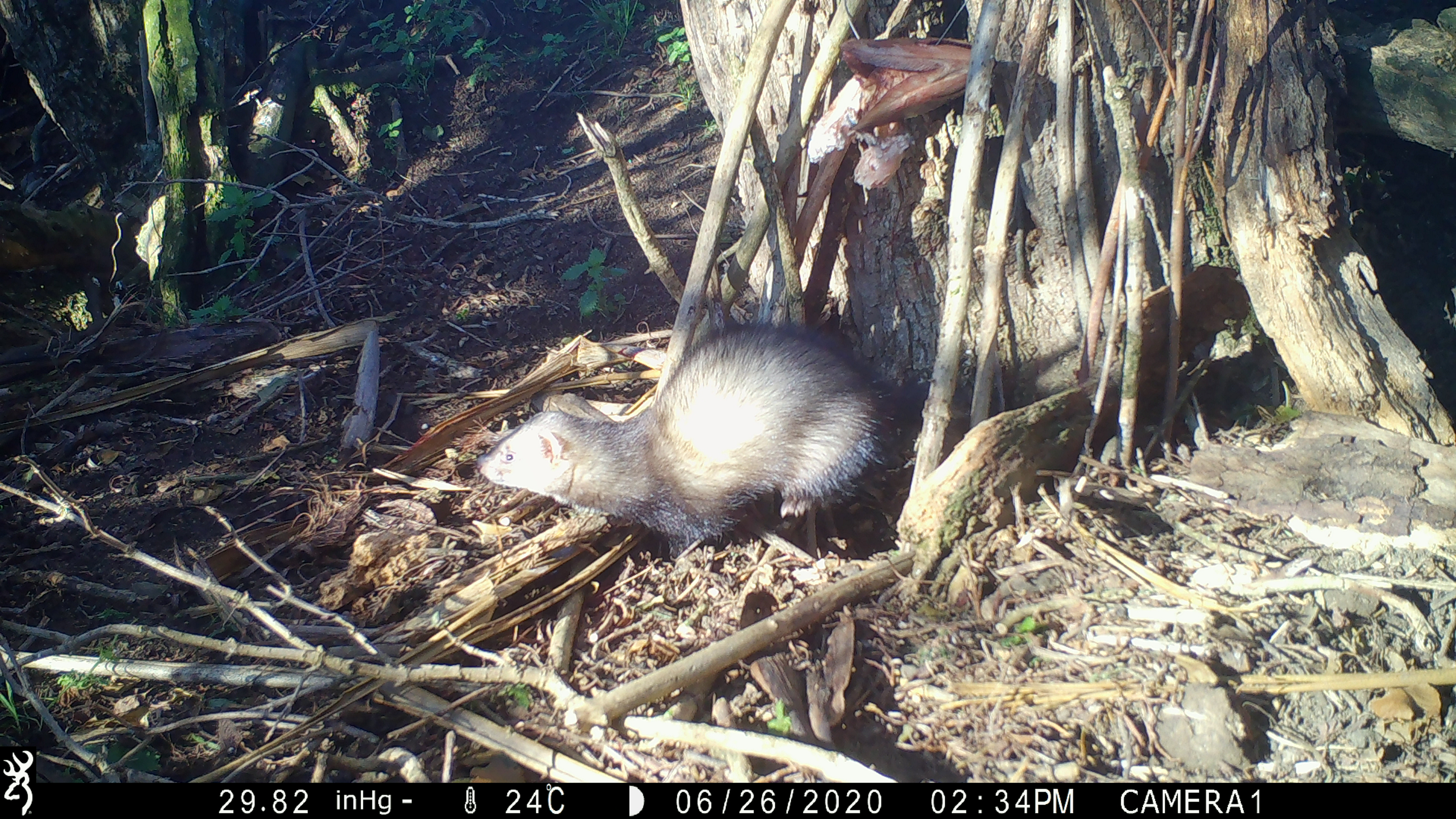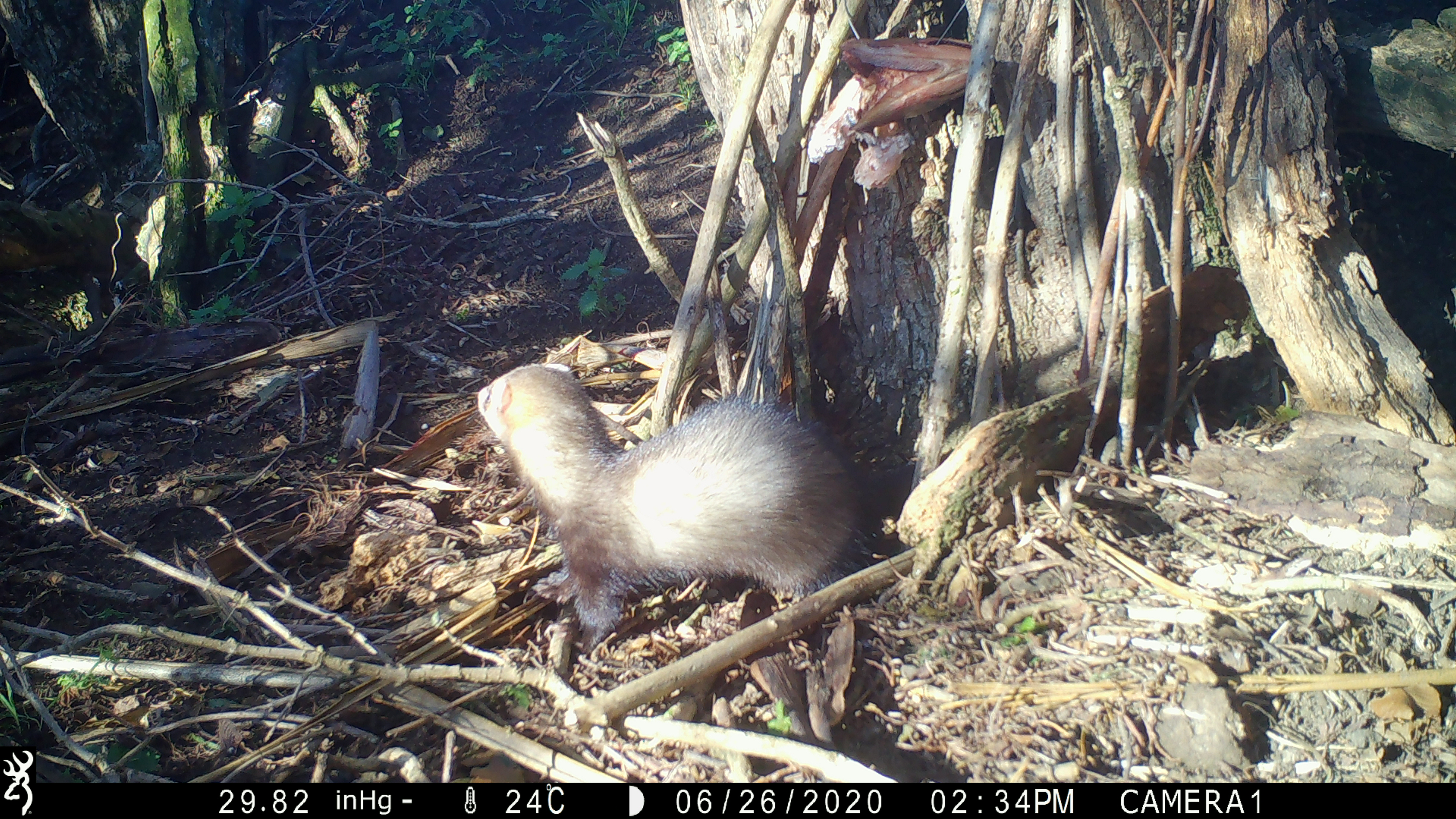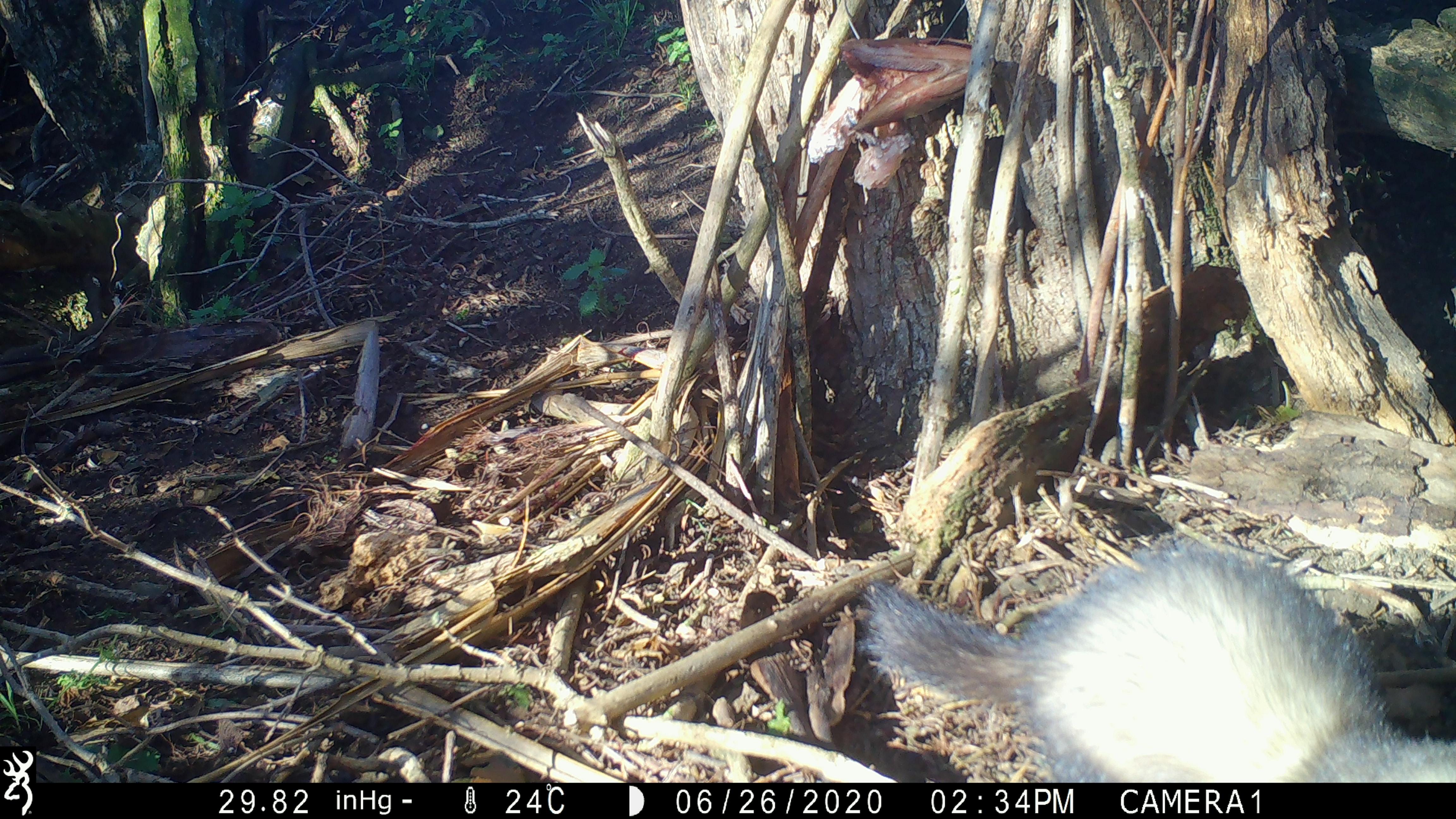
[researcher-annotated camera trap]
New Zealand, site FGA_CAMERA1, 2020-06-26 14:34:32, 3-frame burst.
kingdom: Animalia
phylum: Chordata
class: Mammalia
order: Carnivora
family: Mustelidae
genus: Mustela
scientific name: Mustela furo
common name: ferret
Ferret (Mustela furo).